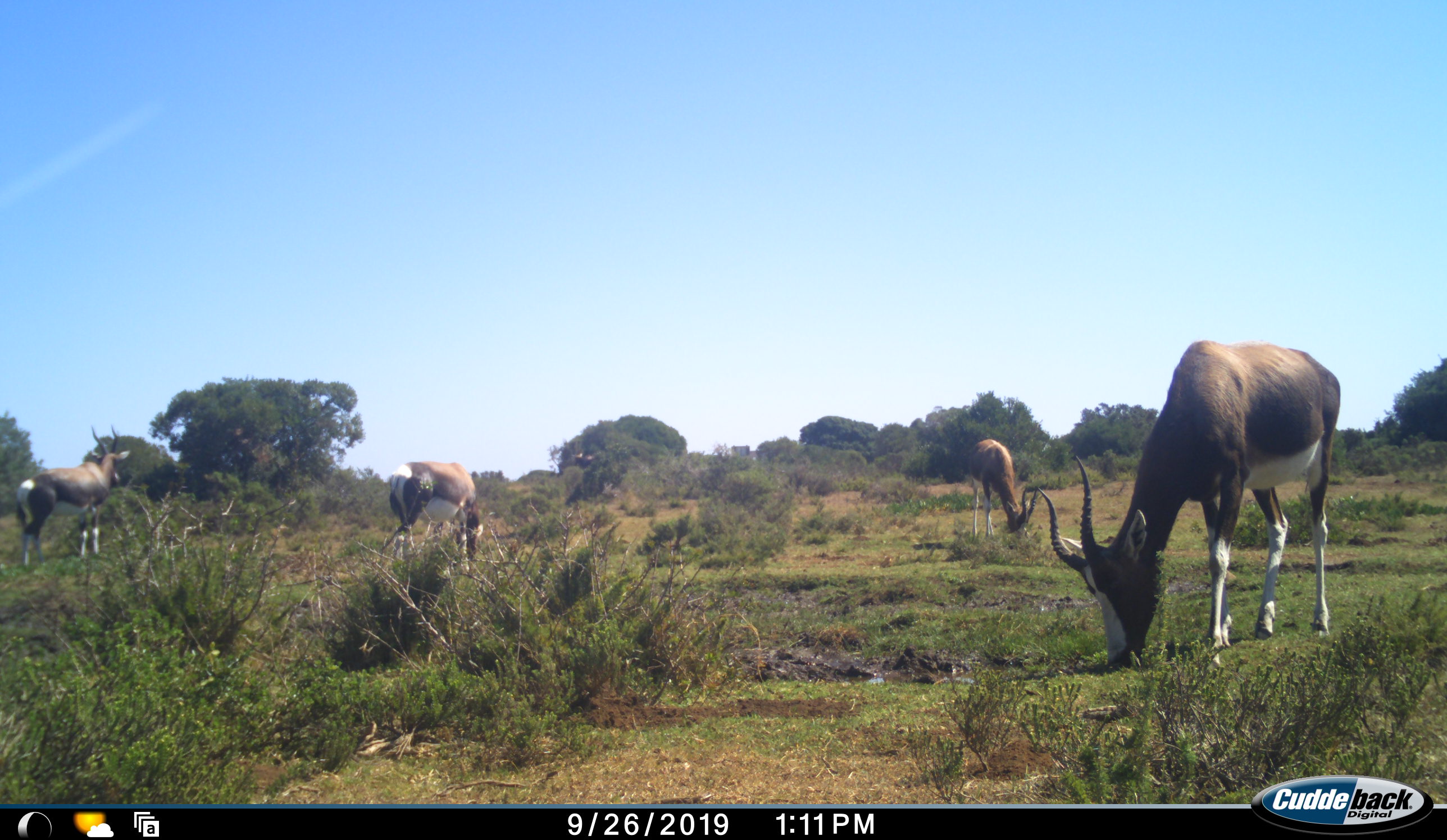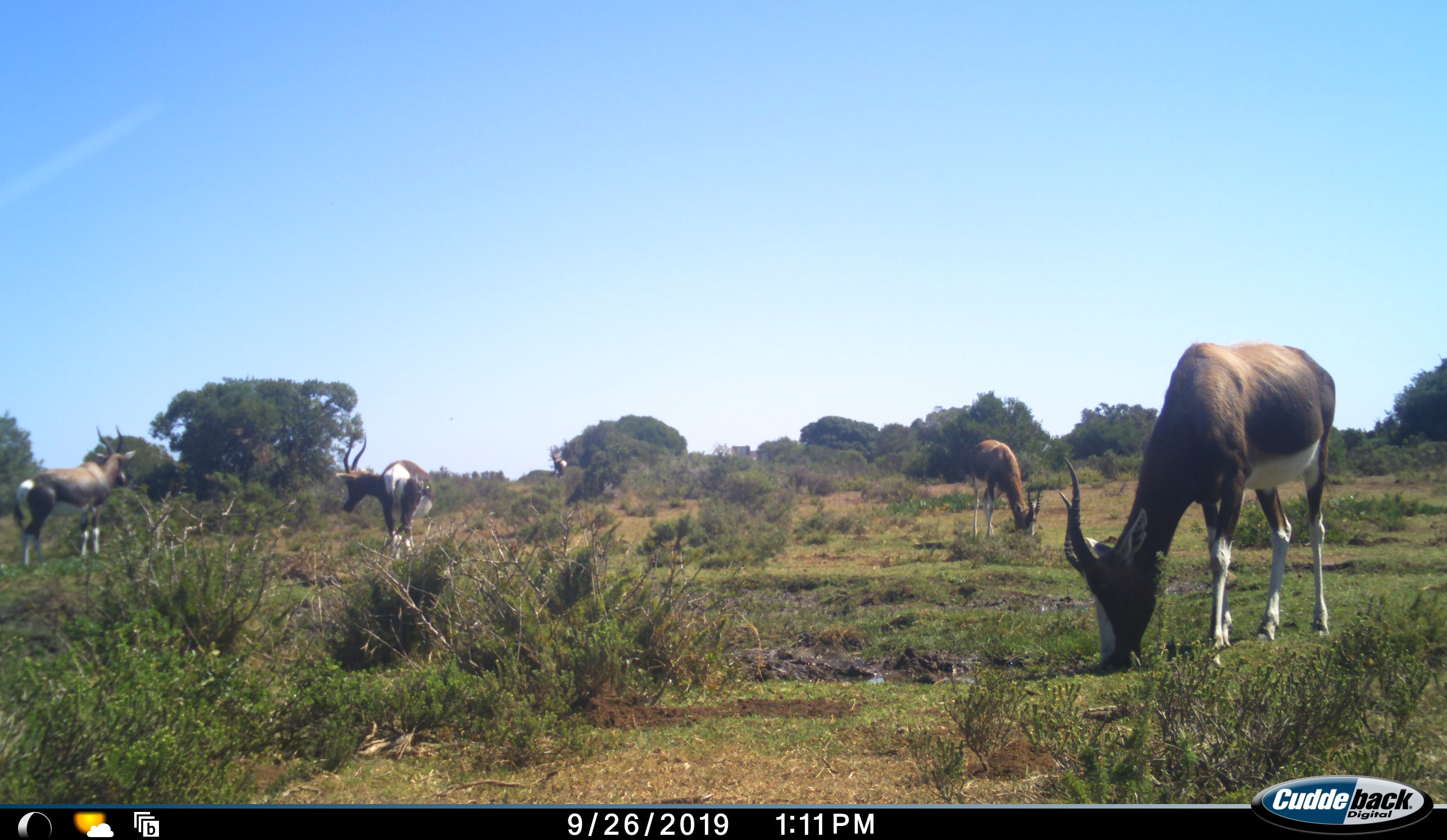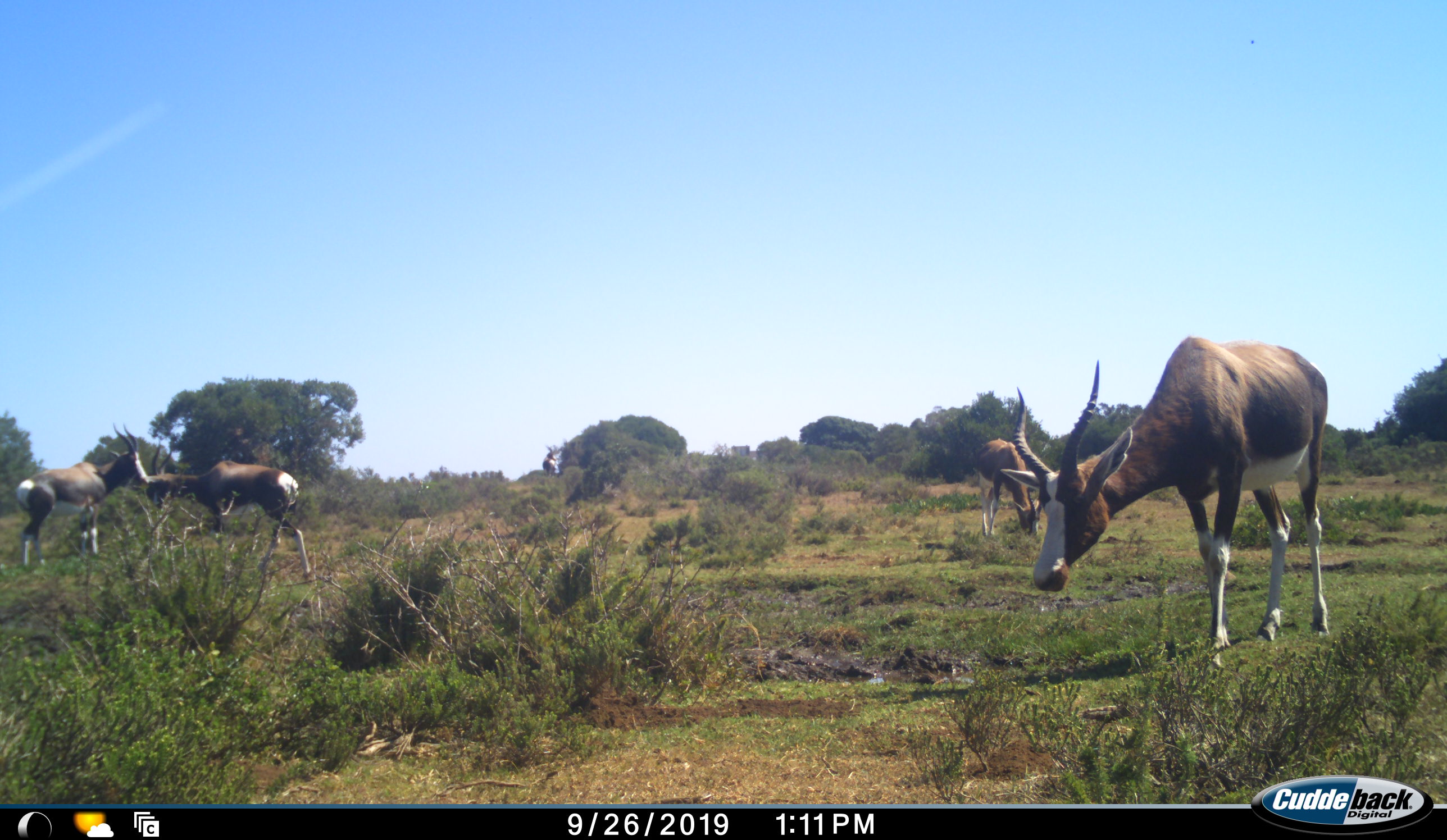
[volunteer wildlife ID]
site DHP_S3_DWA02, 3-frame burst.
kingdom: Animalia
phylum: Chordata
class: Mammalia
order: Artiodactyla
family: Bovidae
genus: Damaliscus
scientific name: Damaliscus pygargus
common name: bontebok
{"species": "bontebok (Damaliscus pygargus)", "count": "5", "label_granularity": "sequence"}